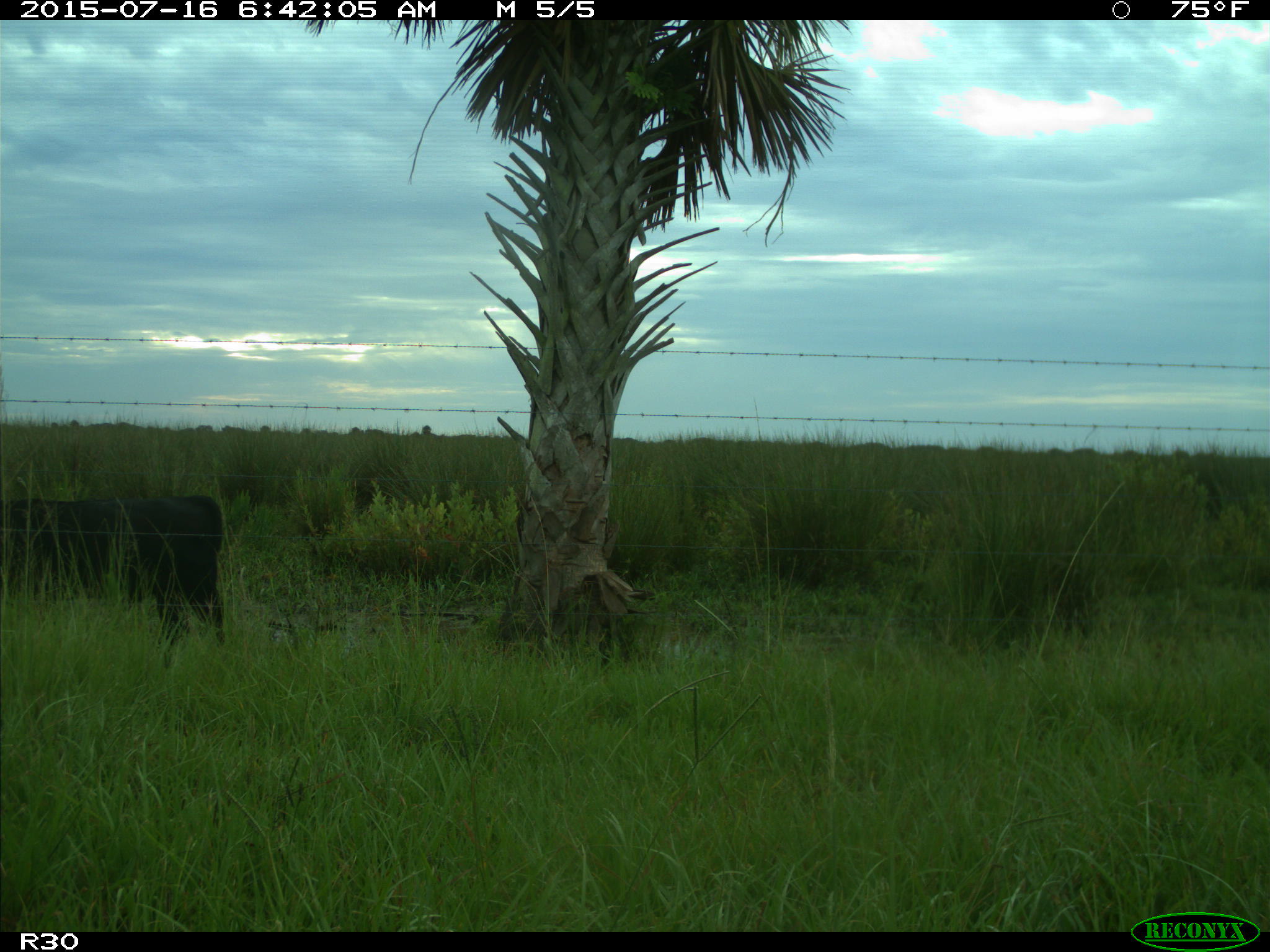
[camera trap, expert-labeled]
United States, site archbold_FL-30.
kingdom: Animalia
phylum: Chordata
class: Mammalia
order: Artiodactyla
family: Bovidae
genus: Bos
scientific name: Bos taurus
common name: domestic cow